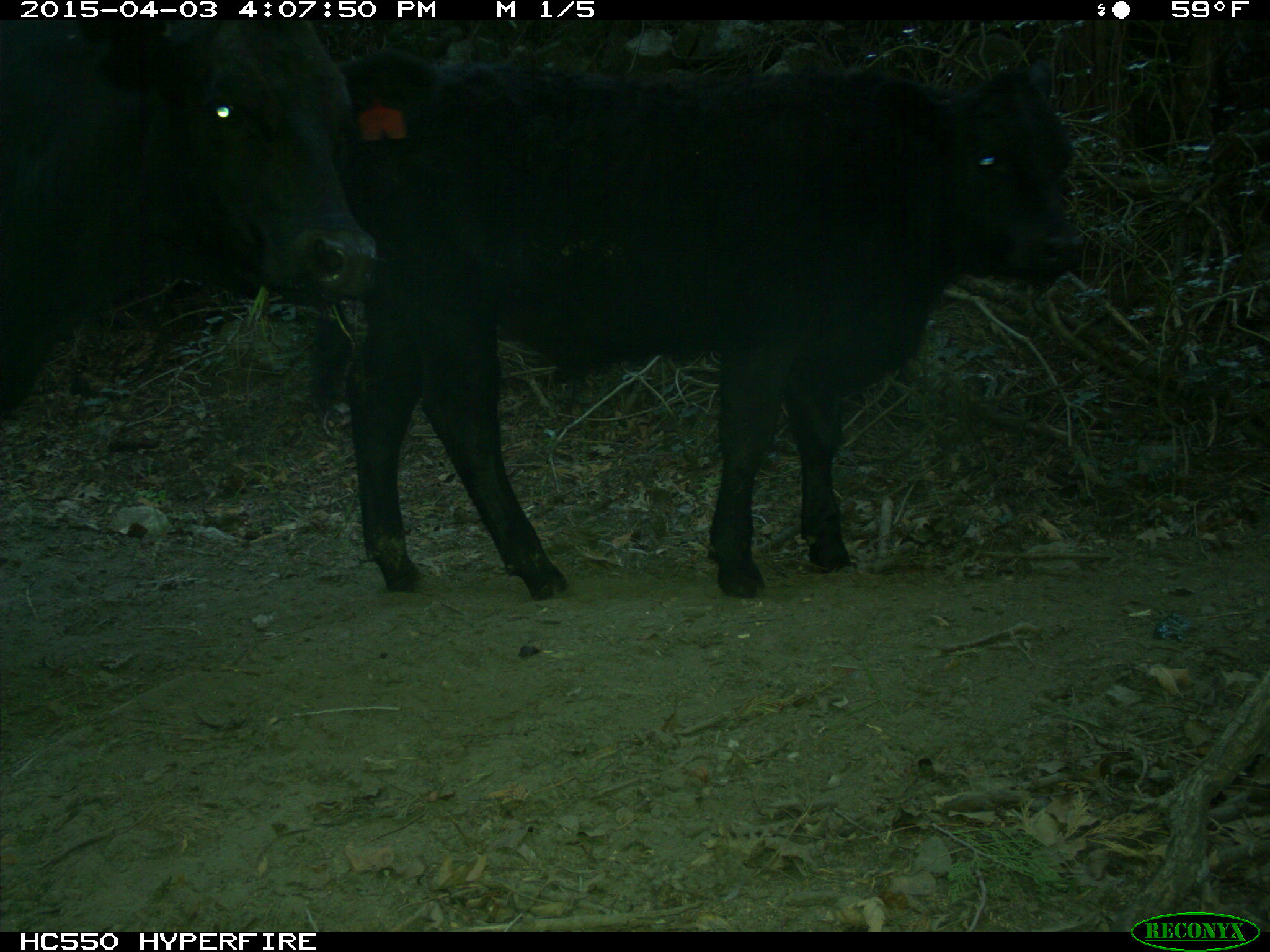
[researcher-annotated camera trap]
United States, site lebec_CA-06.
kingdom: Animalia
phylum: Chordata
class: Mammalia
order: Artiodactyla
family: Bovidae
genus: Bos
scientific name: Bos taurus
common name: domestic cow